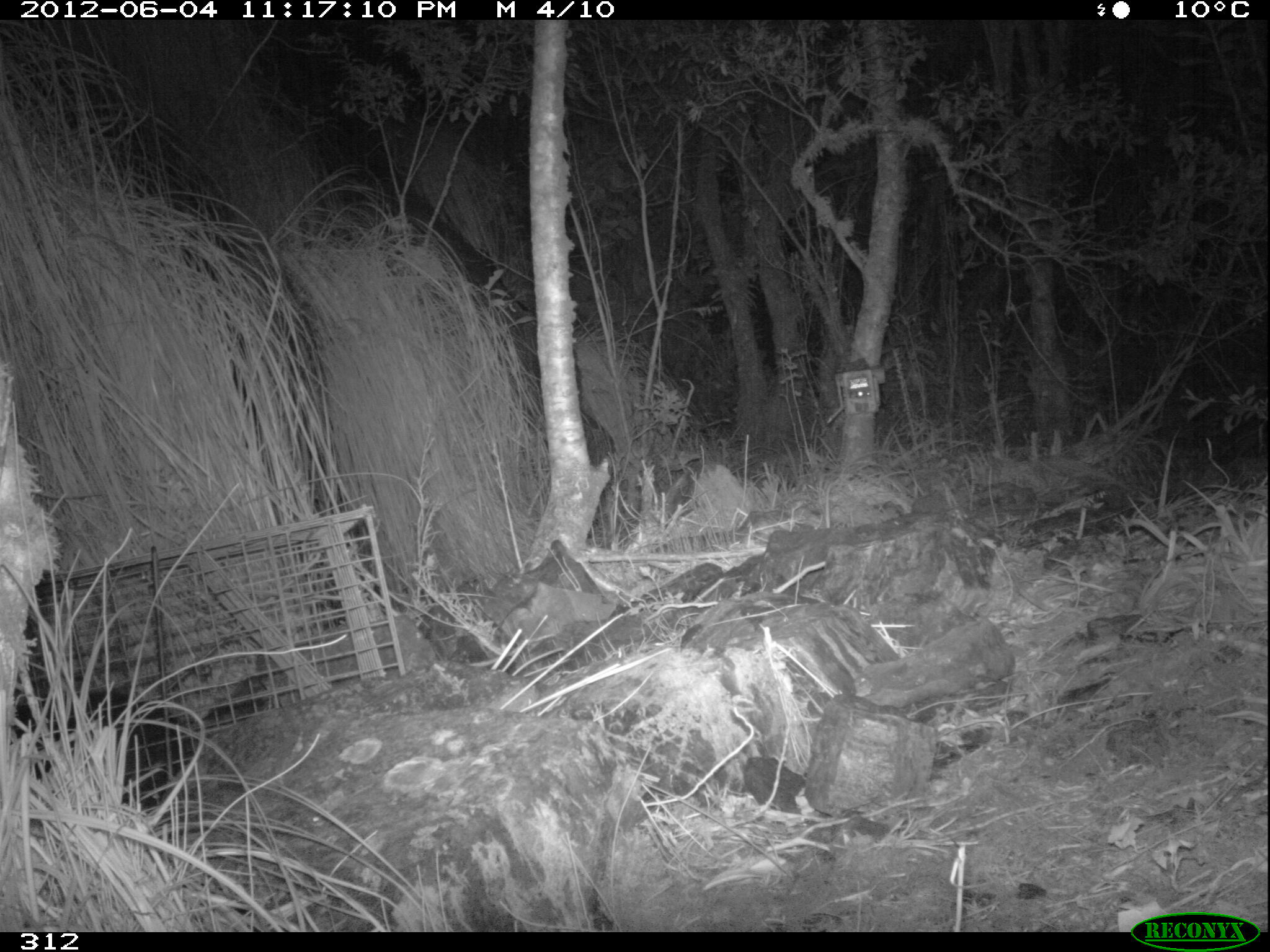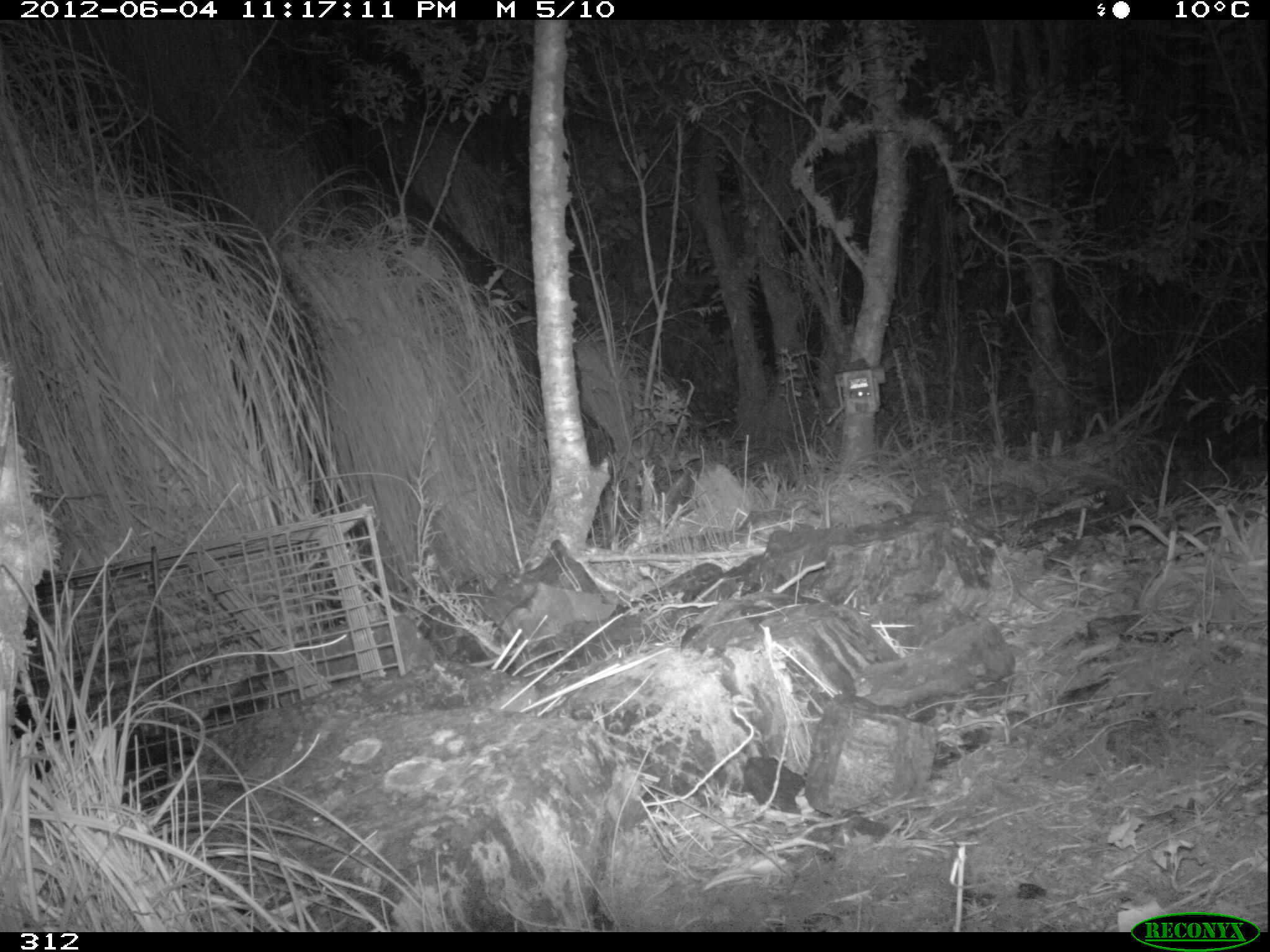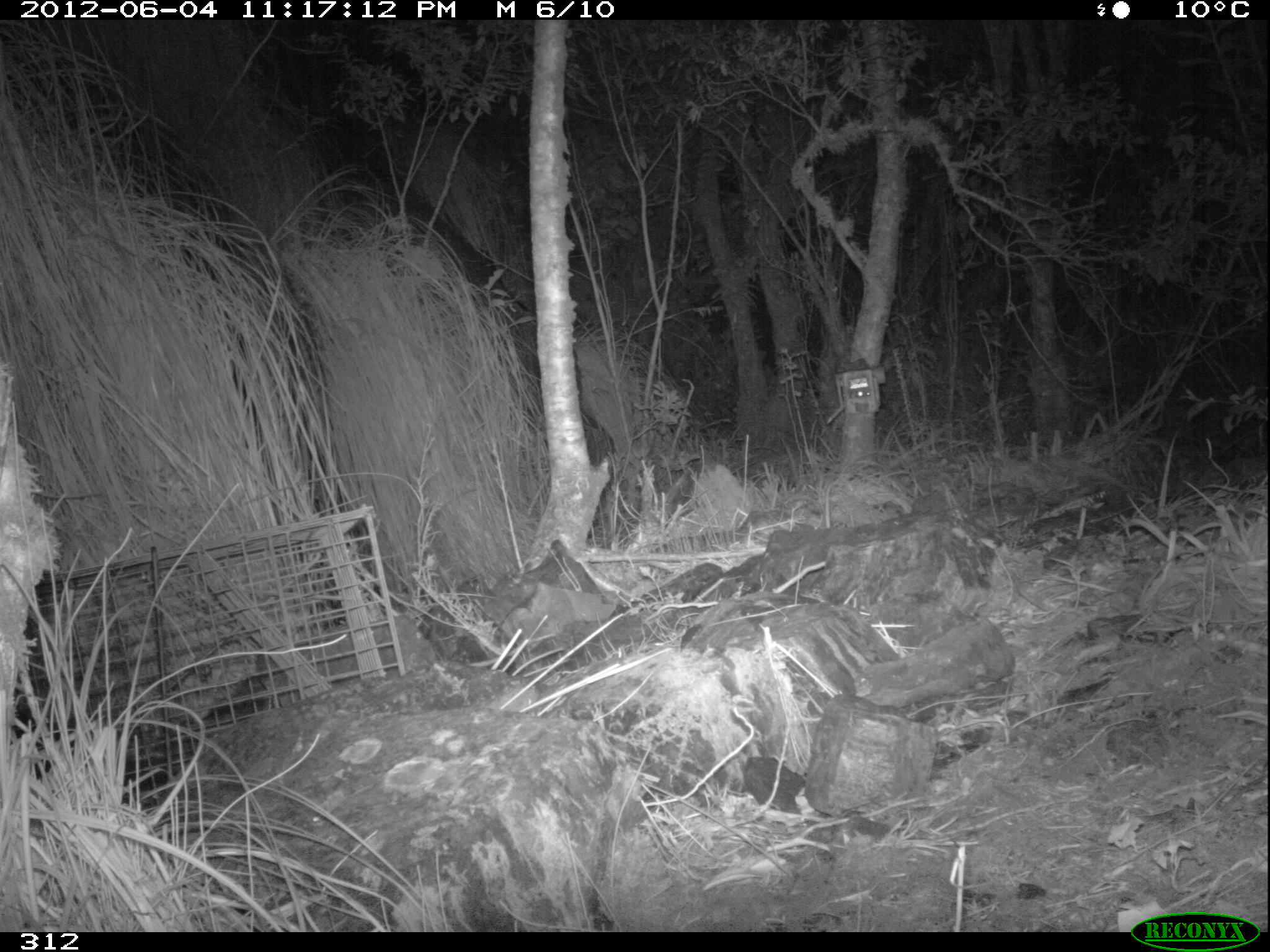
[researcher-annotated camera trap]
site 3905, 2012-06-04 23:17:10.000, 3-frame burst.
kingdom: Animalia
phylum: Chordata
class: Mammalia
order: Didelphimorphia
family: Didelphidae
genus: Didelphis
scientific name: Didelphis pernigra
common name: andean white-eared opossum